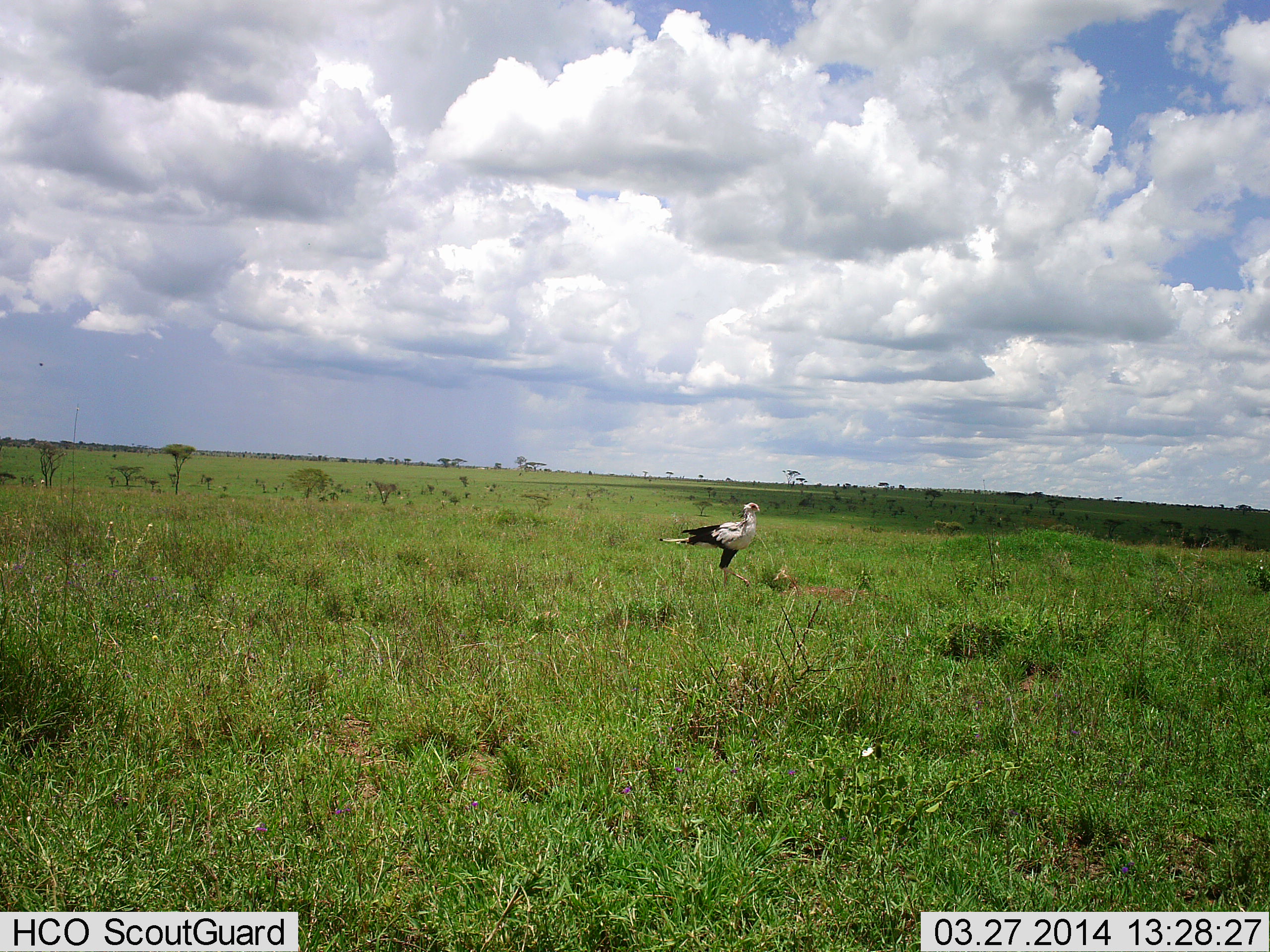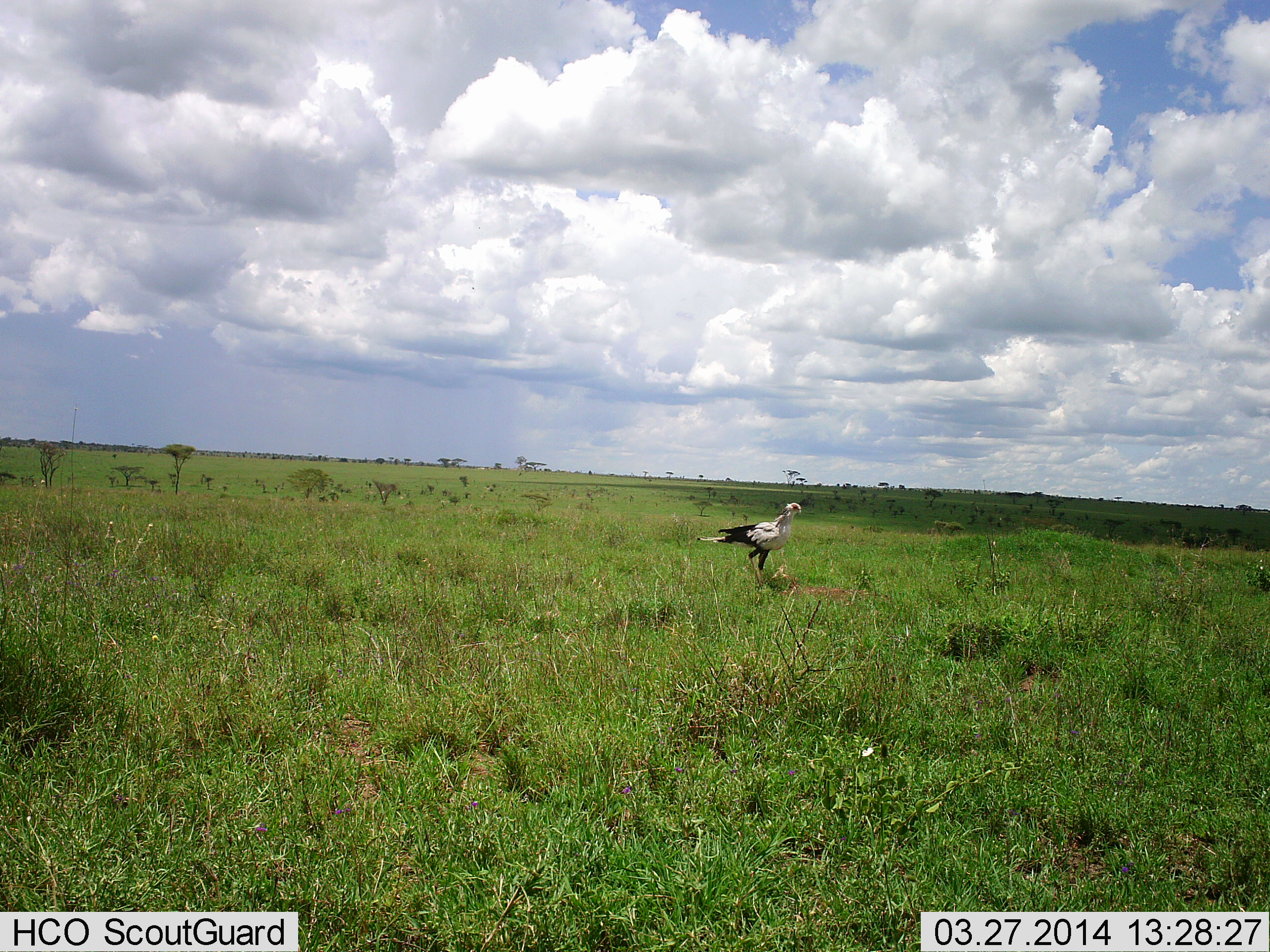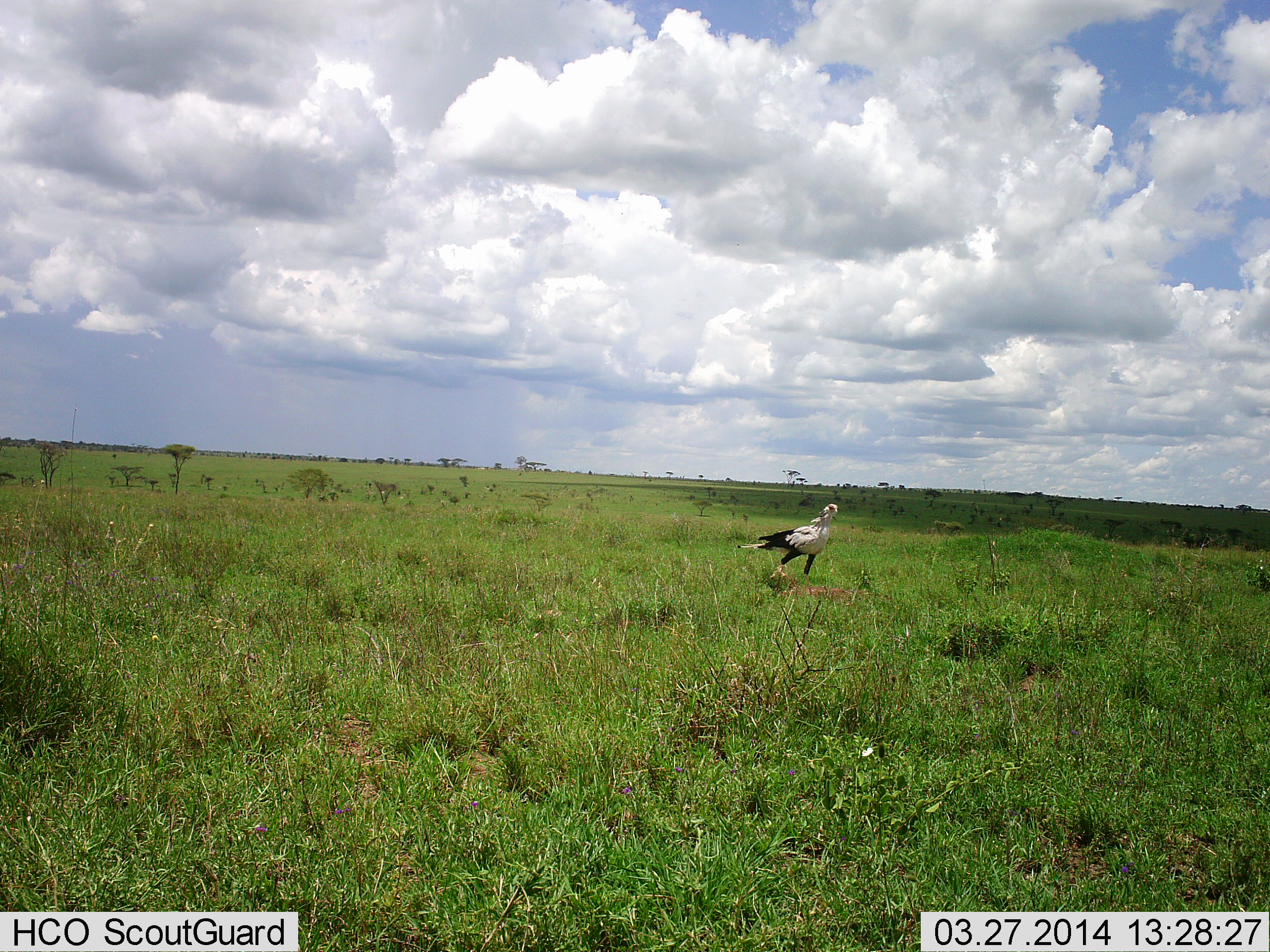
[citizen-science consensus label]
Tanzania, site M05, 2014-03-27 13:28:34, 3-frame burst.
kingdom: Animalia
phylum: Chordata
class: Aves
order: Accipitriformes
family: Sagittariidae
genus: Sagittarius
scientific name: Sagittarius serpentarius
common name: secretary bird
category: secretarybird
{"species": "secretarybird (secretary bird) (Sagittarius serpentarius)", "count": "1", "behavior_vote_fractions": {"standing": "10%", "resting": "0%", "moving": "90%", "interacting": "0%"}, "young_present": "0%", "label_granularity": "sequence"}